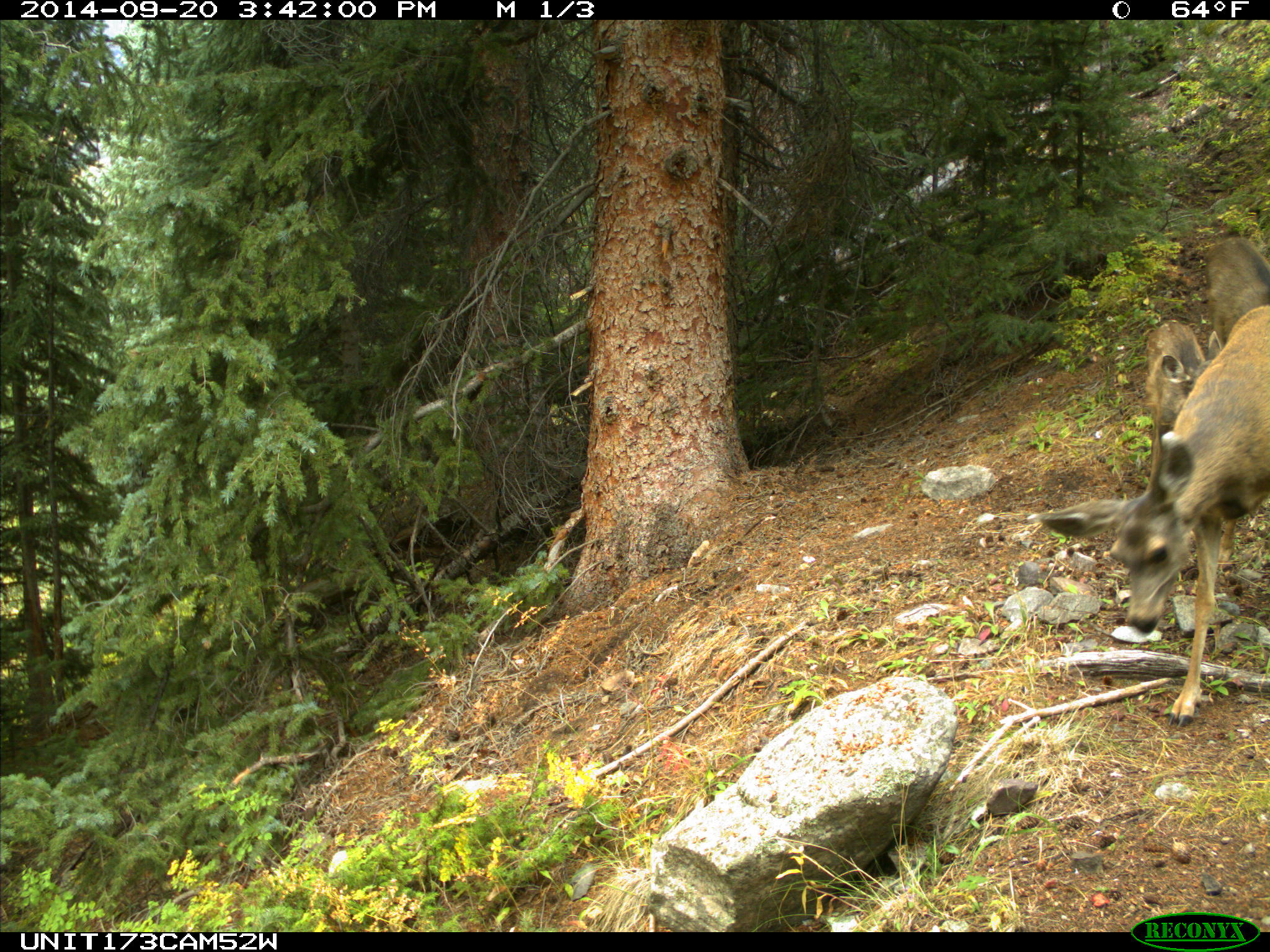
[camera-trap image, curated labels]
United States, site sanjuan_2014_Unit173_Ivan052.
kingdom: Animalia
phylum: Chordata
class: Mammalia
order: Artiodactyla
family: Cervidae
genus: Odocoileus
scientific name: Odocoileus hemionus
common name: mule deer